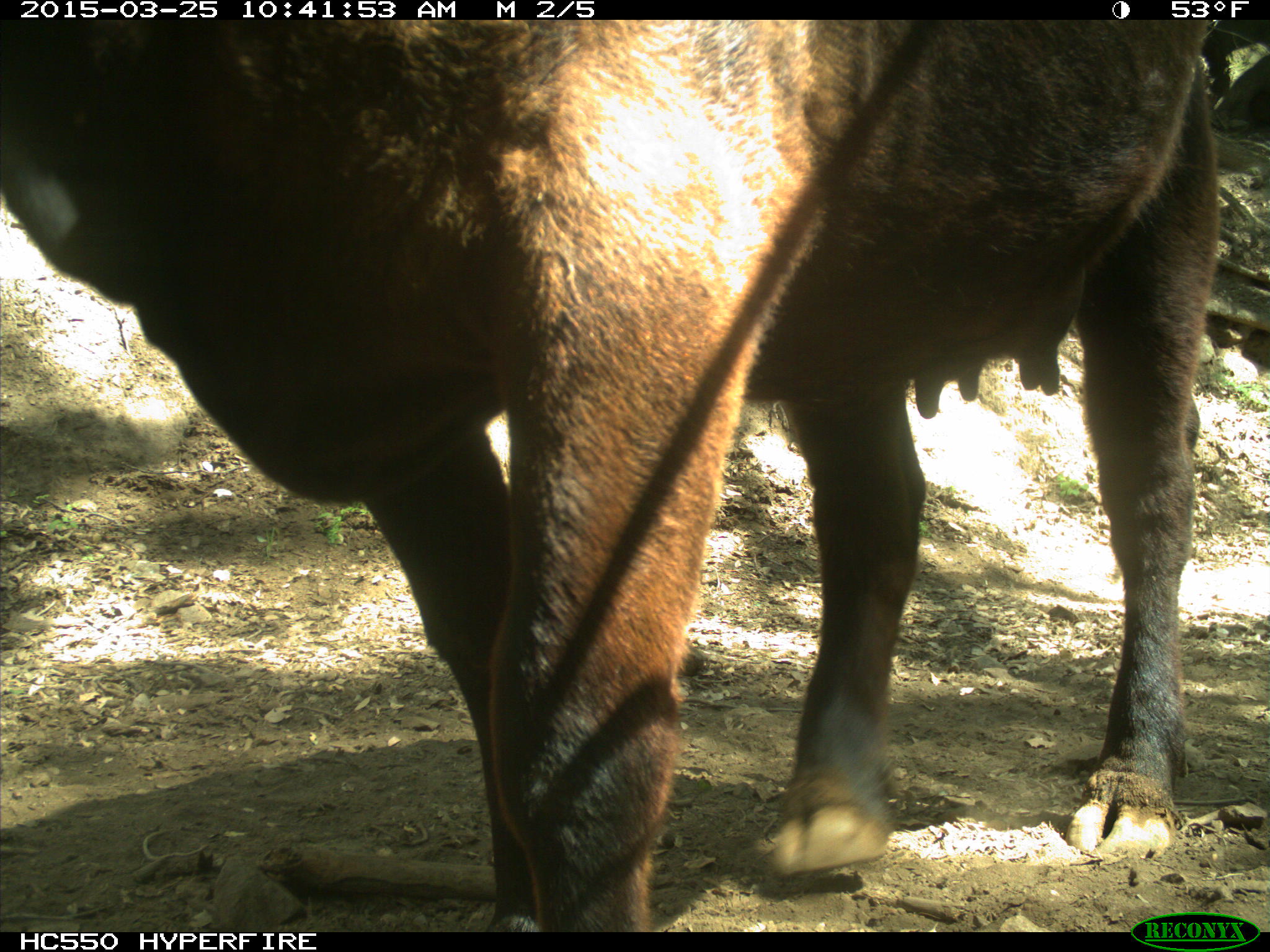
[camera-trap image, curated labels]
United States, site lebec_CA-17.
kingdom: Animalia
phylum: Chordata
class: Mammalia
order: Artiodactyla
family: Bovidae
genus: Bos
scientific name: Bos taurus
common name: domestic cow